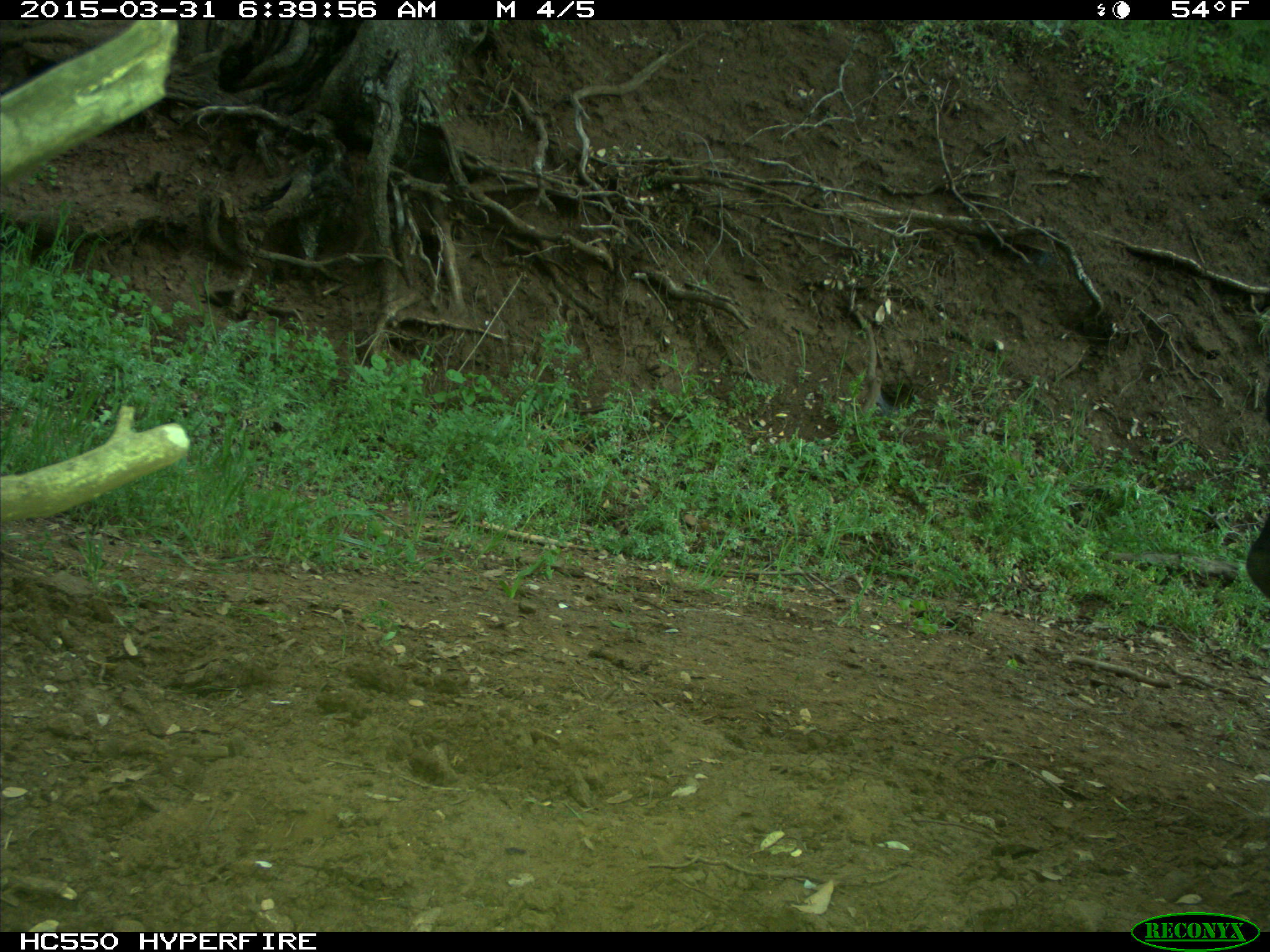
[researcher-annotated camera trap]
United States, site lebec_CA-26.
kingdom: Animalia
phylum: Chordata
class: Mammalia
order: Artiodactyla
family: Bovidae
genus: Bos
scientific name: Bos taurus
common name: domestic cow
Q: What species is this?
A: Bos taurus (domestic cow).